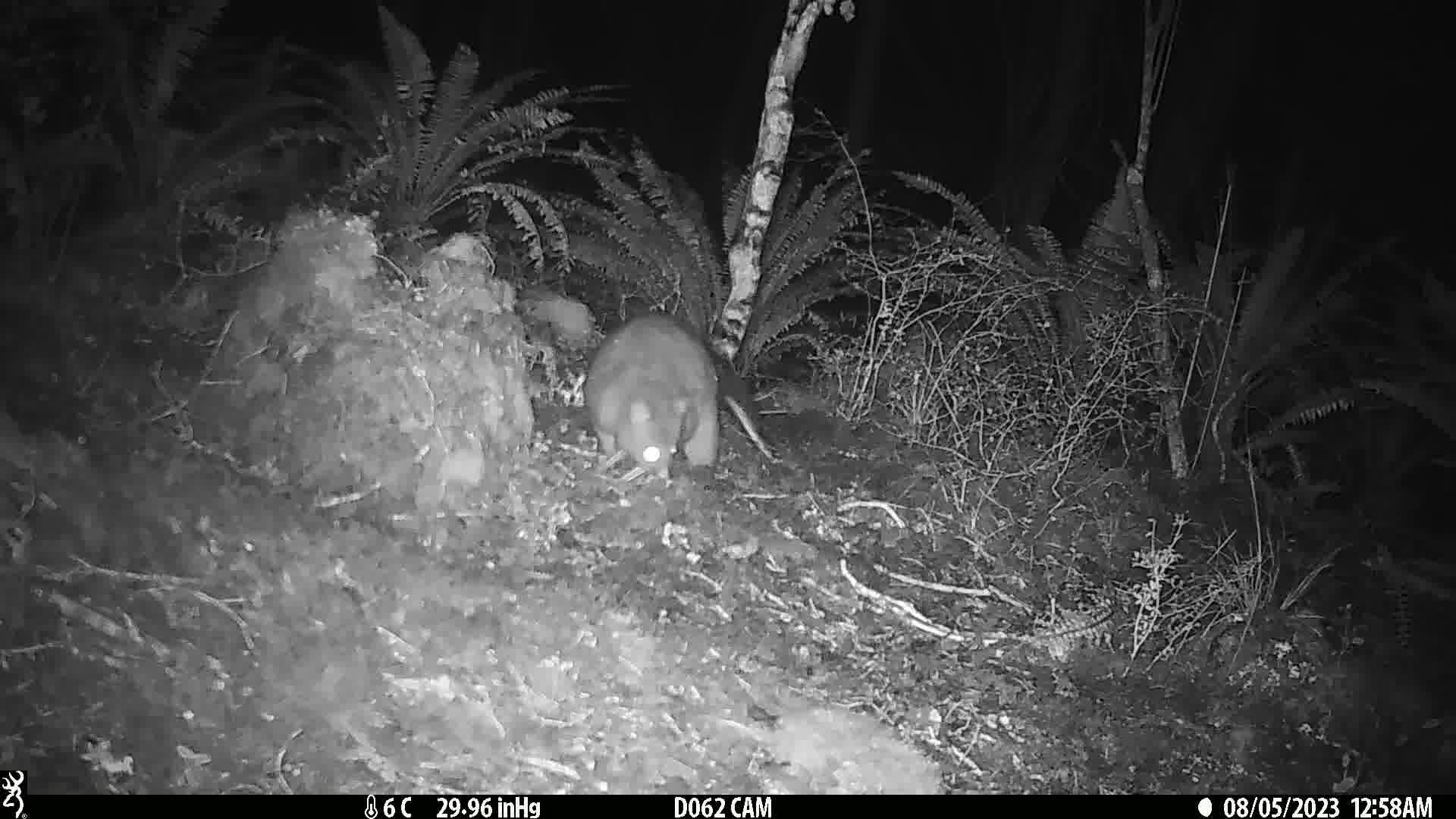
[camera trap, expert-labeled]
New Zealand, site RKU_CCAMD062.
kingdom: Animalia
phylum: Chordata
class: Mammalia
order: Diprotodontia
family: Phalangeridae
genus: Trichosurus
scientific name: Trichosurus vulpecula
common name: common brushtail possum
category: possum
Possum (common brushtail possum) (Trichosurus vulpecula).